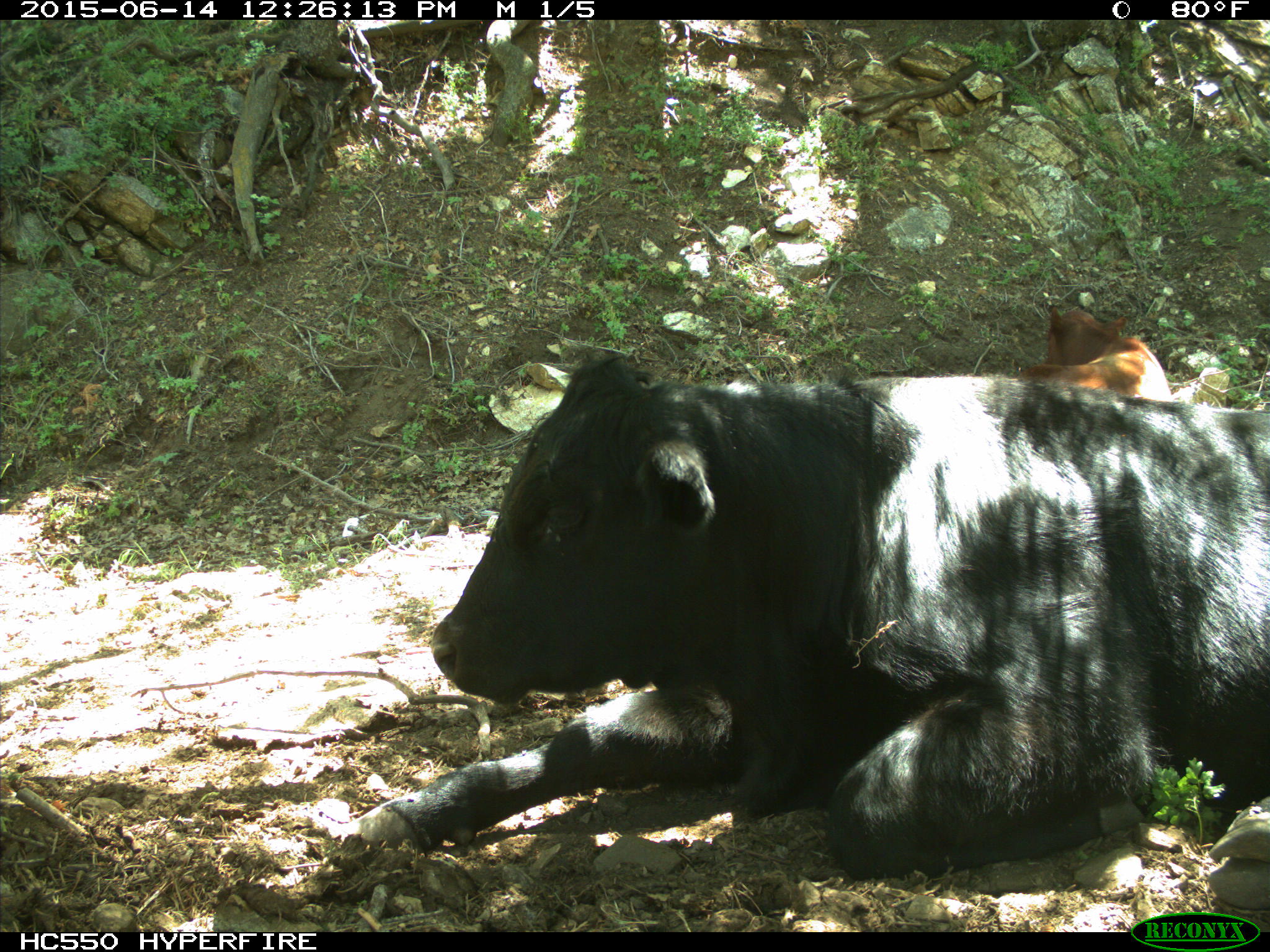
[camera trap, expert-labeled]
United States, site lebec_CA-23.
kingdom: Animalia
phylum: Chordata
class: Mammalia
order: Artiodactyla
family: Bovidae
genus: Bos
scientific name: Bos taurus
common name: domestic cow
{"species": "Bos taurus (domestic cow)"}